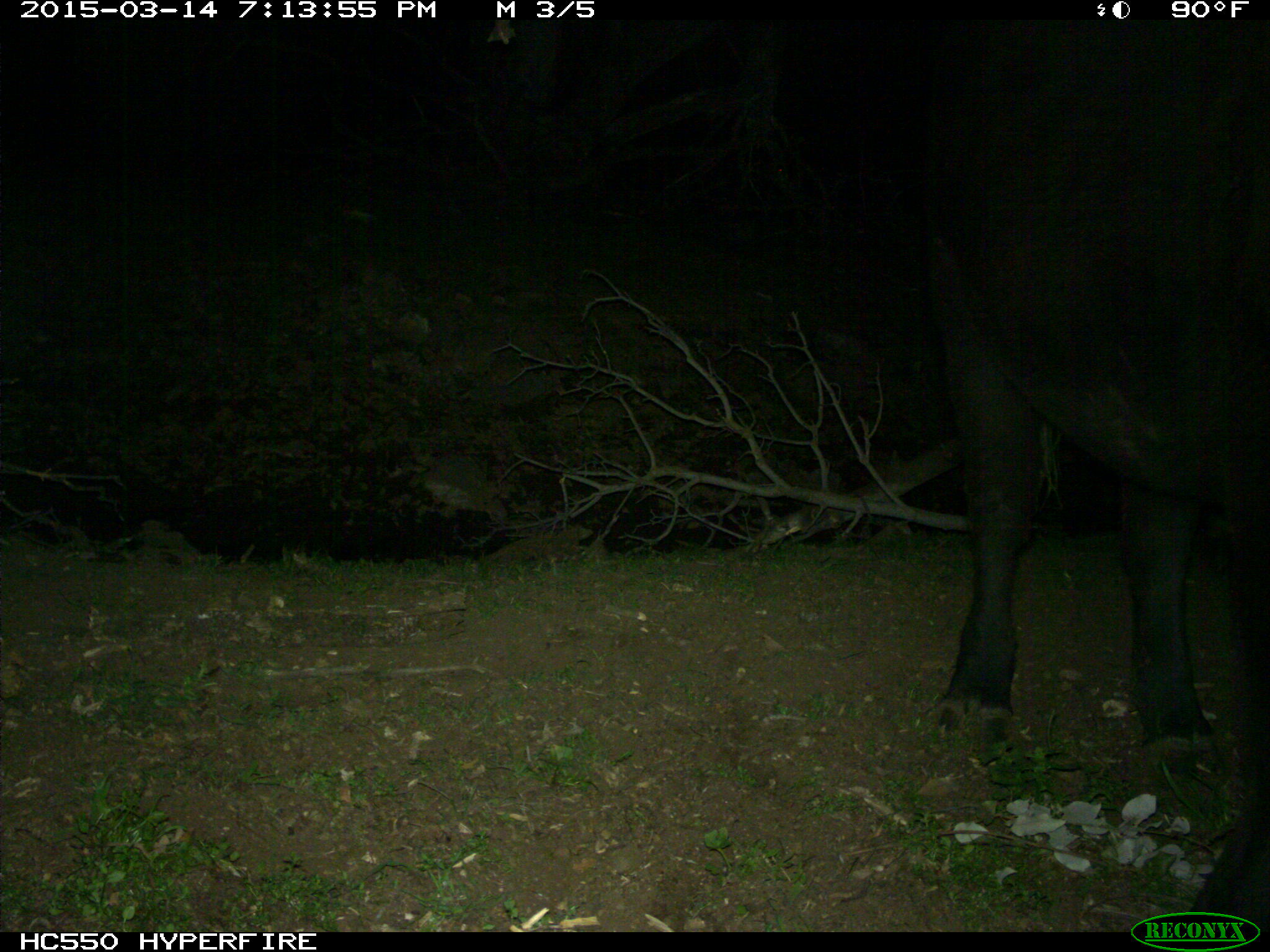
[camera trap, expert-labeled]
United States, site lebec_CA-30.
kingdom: Animalia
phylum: Chordata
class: Mammalia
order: Artiodactyla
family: Bovidae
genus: Bos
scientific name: Bos taurus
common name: domestic cow